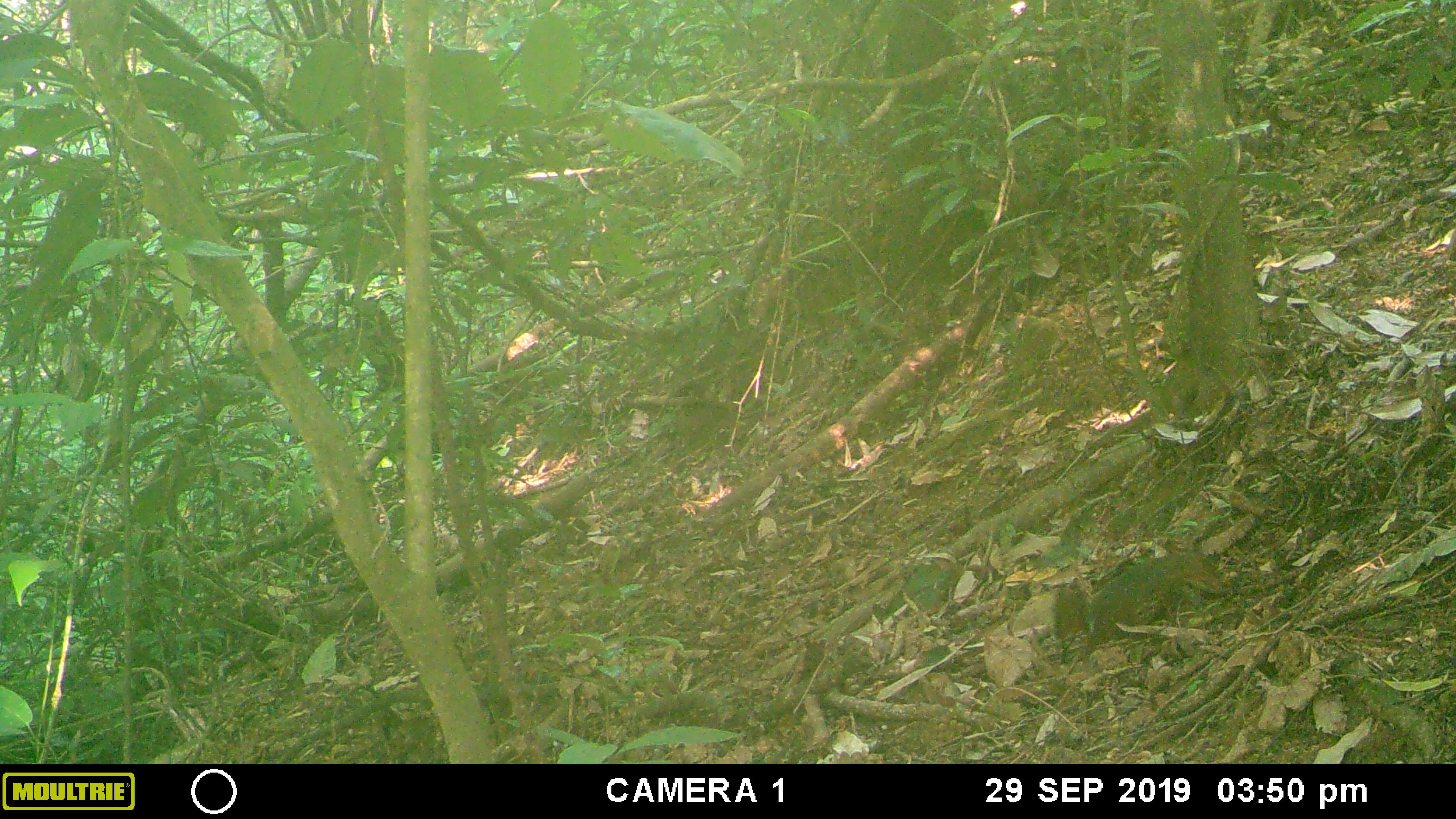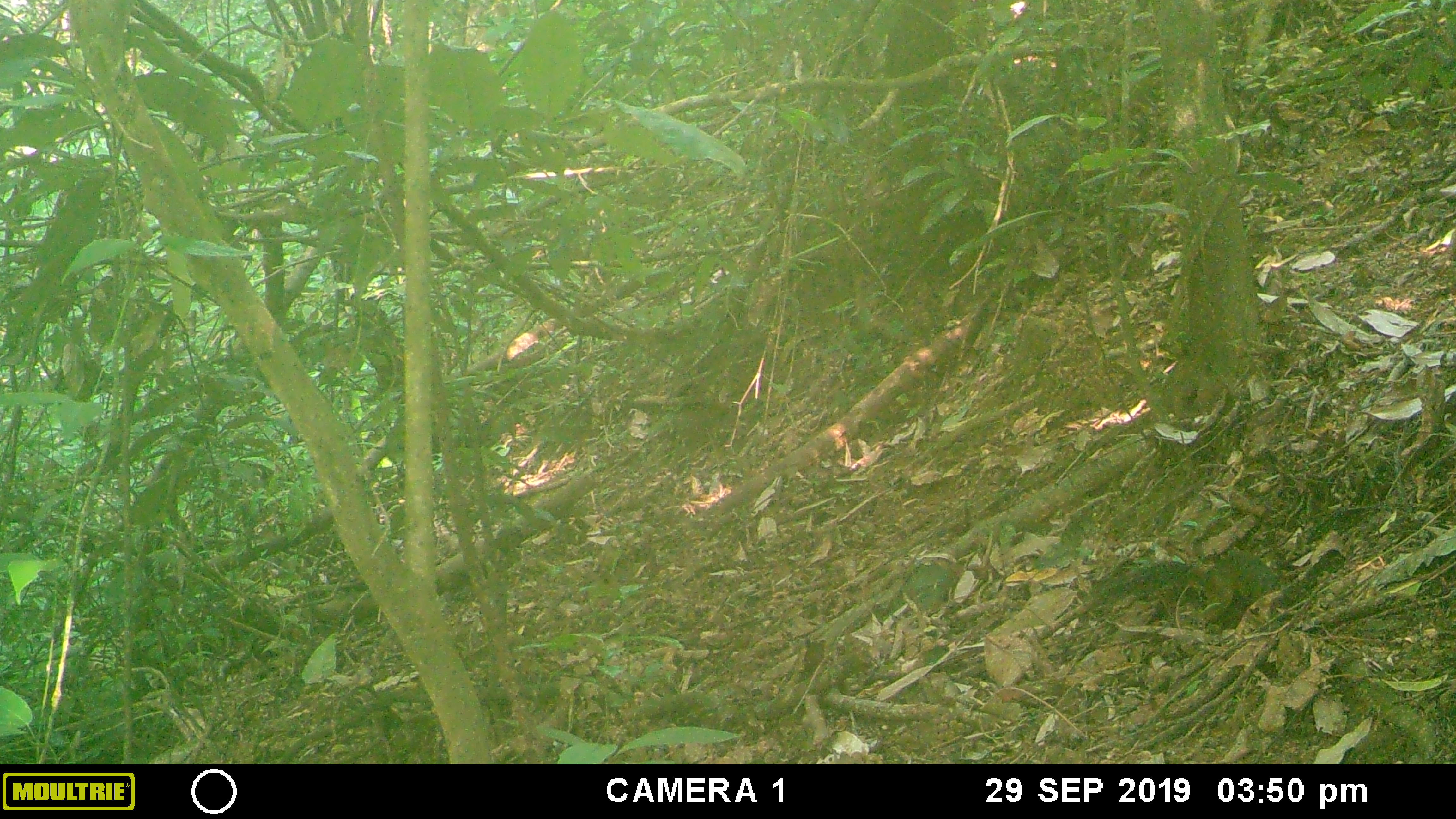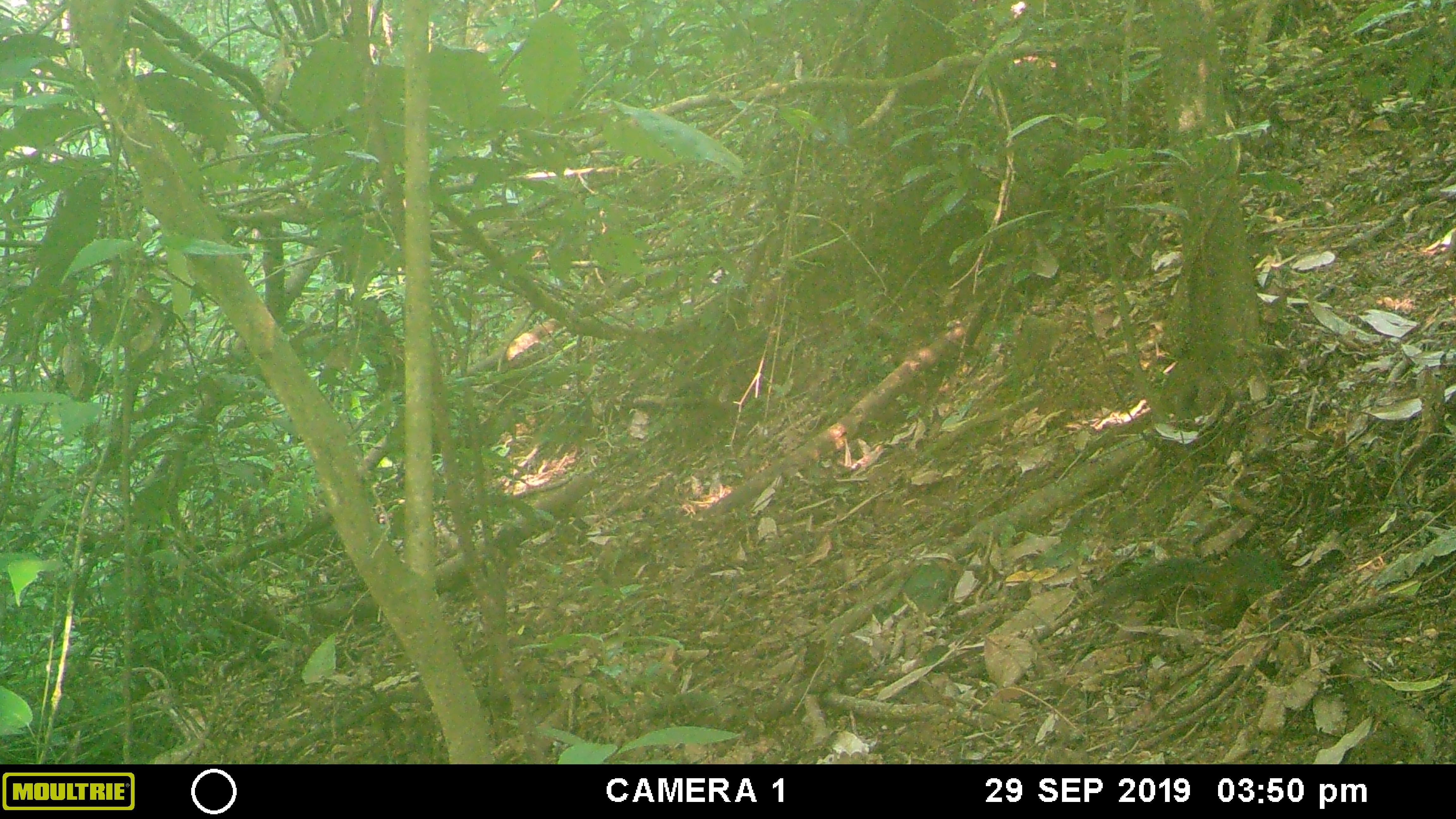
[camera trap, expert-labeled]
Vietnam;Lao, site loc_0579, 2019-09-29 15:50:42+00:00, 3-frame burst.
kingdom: Animalia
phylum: Chordata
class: Mammalia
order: Rodentia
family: Sciuridae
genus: Dremomys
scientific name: Dremomys rufigenis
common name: red-cheeked squirrel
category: red cheeked squirrel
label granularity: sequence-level